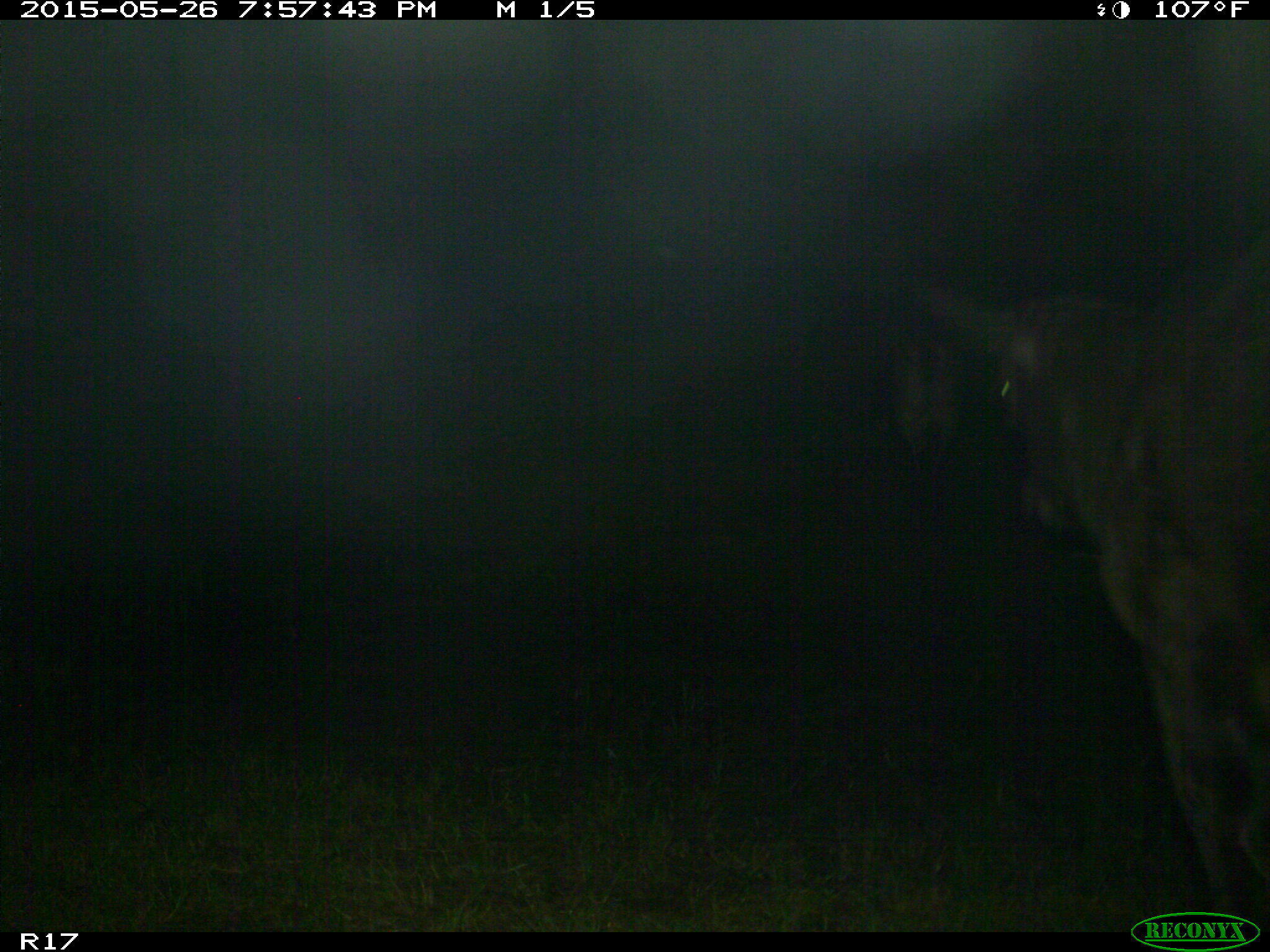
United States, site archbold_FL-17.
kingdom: Animalia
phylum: Chordata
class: Mammalia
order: Artiodactyla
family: Bovidae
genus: Bos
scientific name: Bos taurus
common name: domestic cow